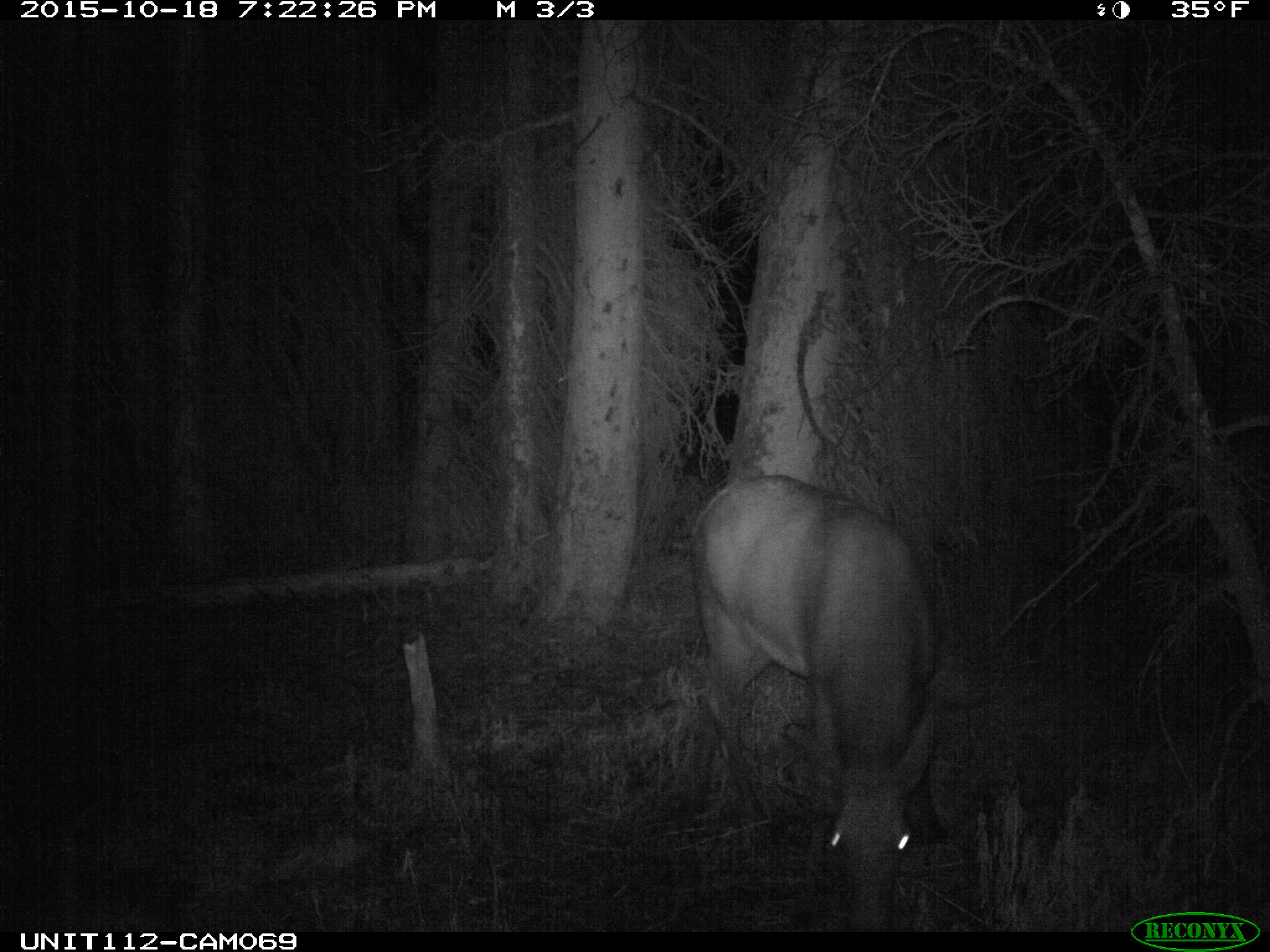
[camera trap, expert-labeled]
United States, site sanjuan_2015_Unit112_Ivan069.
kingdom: Animalia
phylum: Chordata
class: Mammalia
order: Artiodactyla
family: Cervidae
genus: Cervus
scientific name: Cervus elaphus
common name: red deer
Cervus elaphus (red deer).